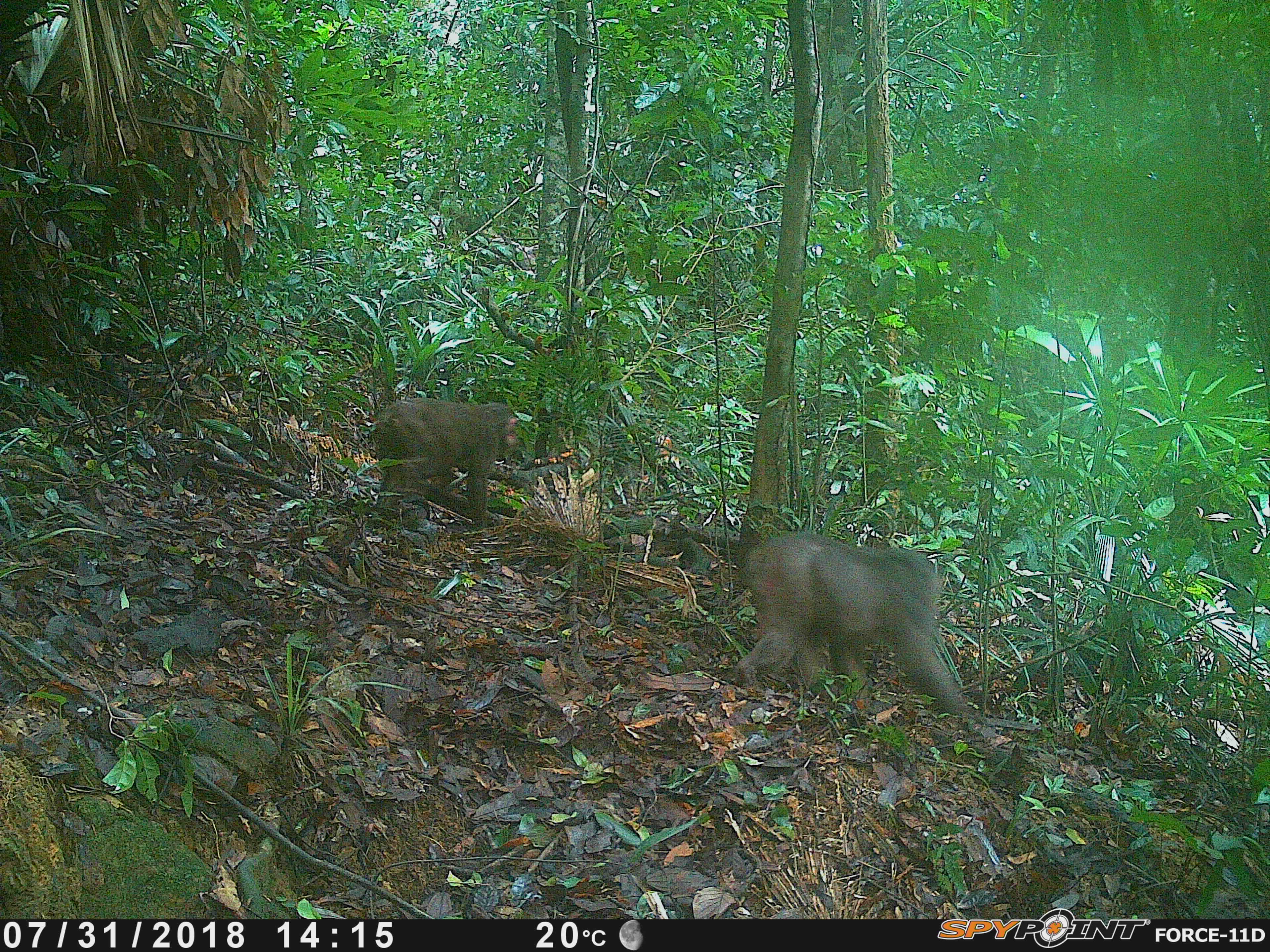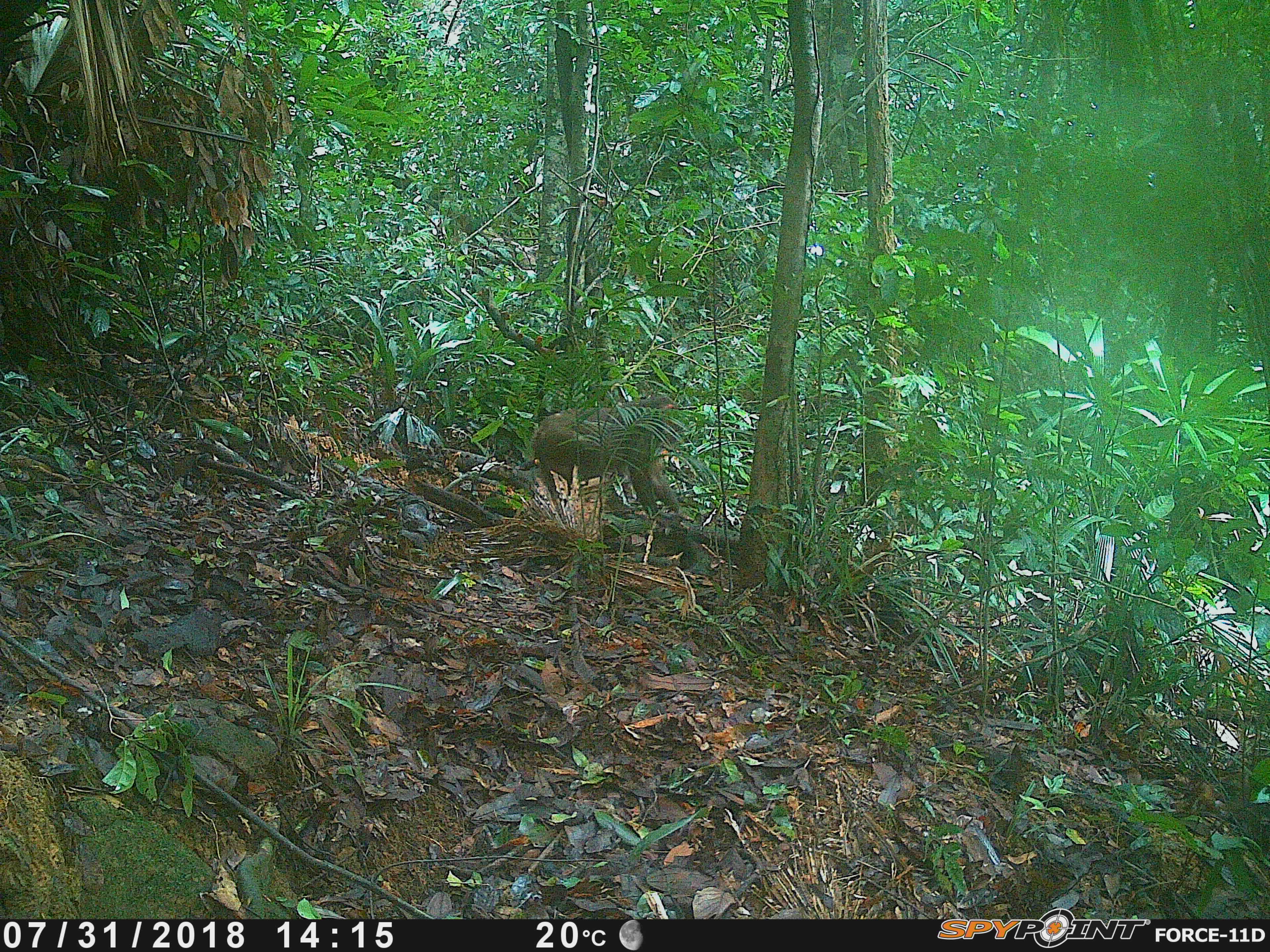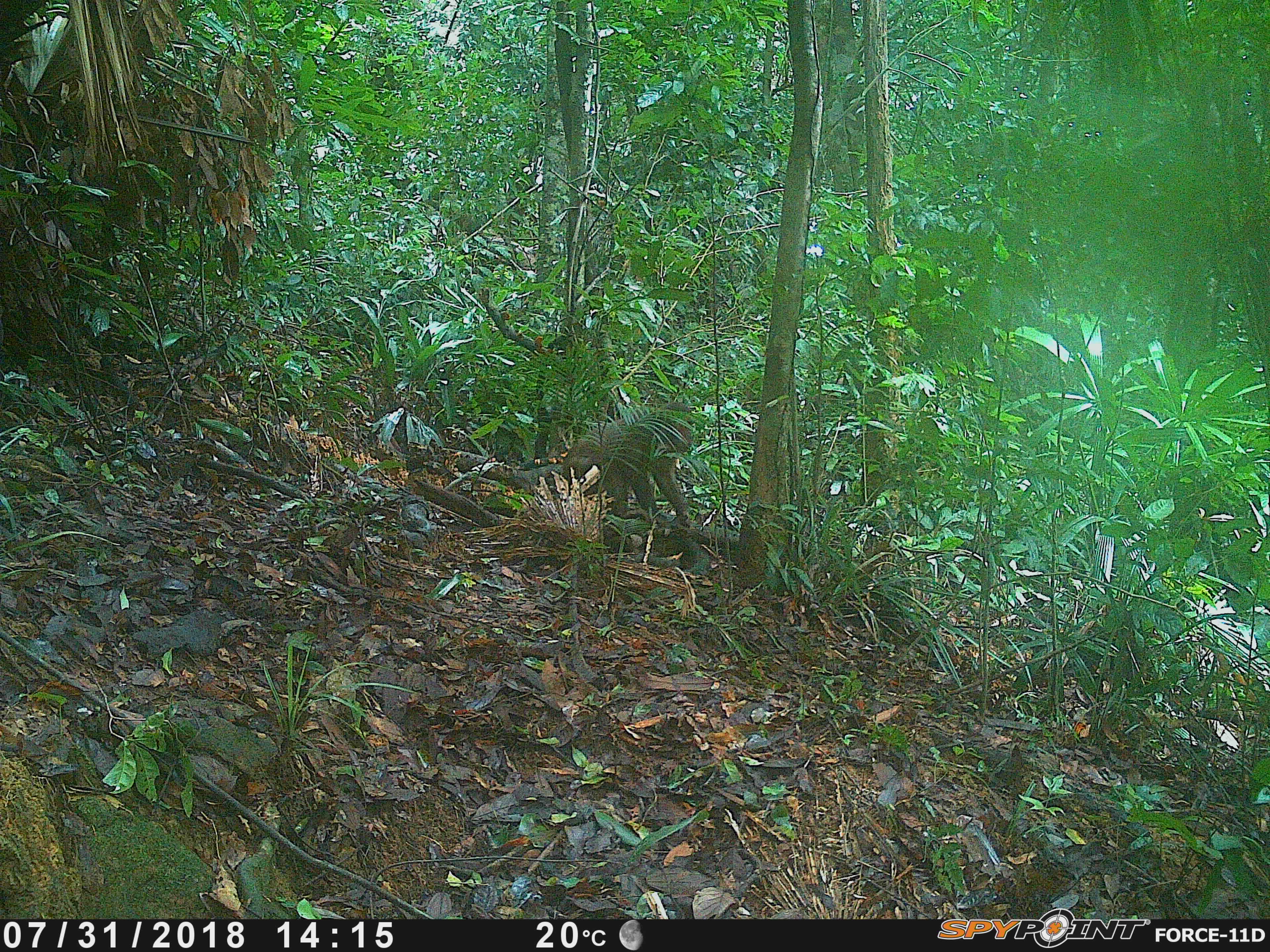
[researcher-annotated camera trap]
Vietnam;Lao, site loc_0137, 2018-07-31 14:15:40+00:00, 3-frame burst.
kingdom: Animalia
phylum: Chordata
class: Mammalia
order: Primates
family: Cercopithecidae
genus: Macaca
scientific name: Macaca arctoides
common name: stump-tailed macaque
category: stump tailed macaque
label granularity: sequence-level